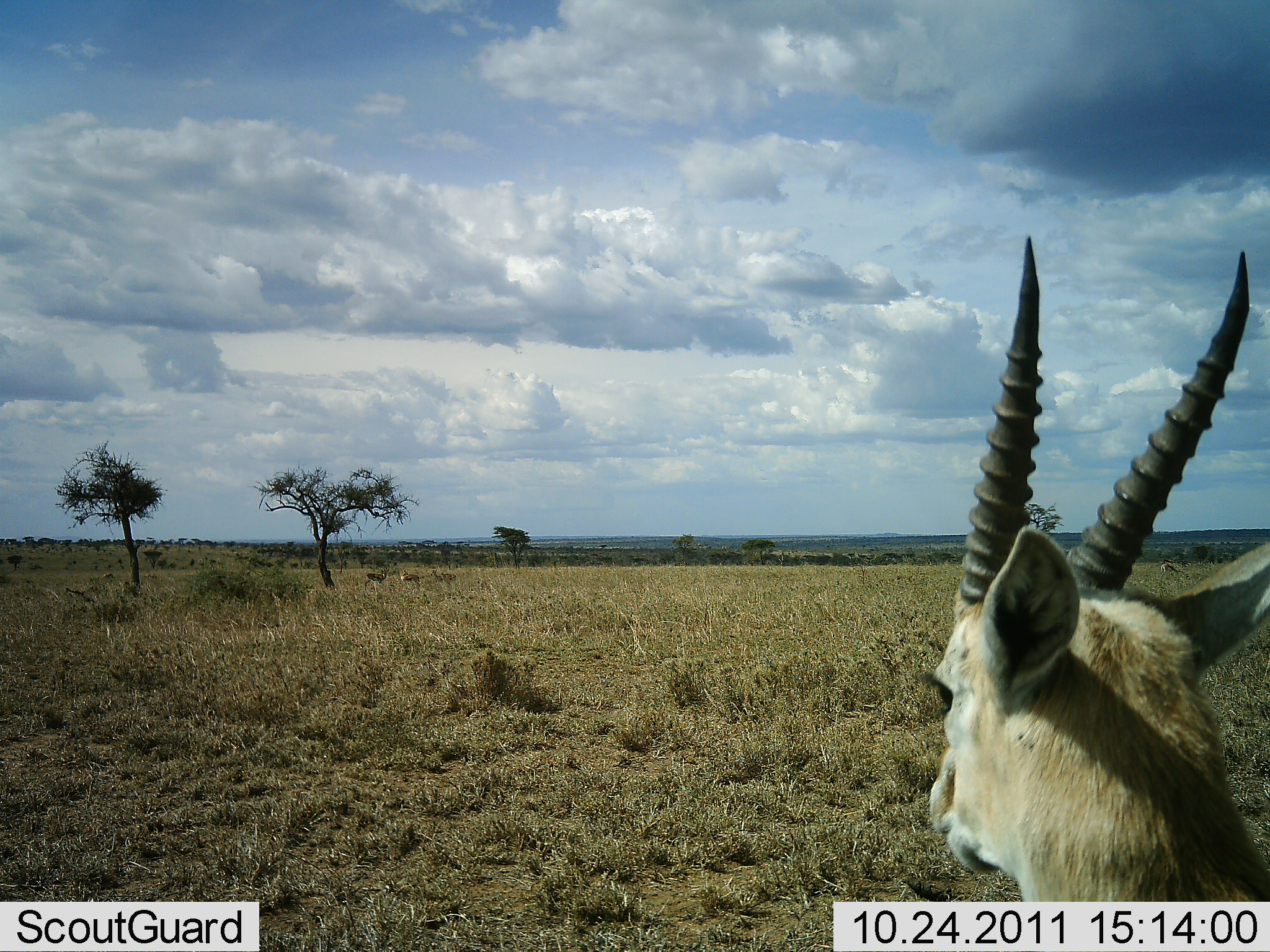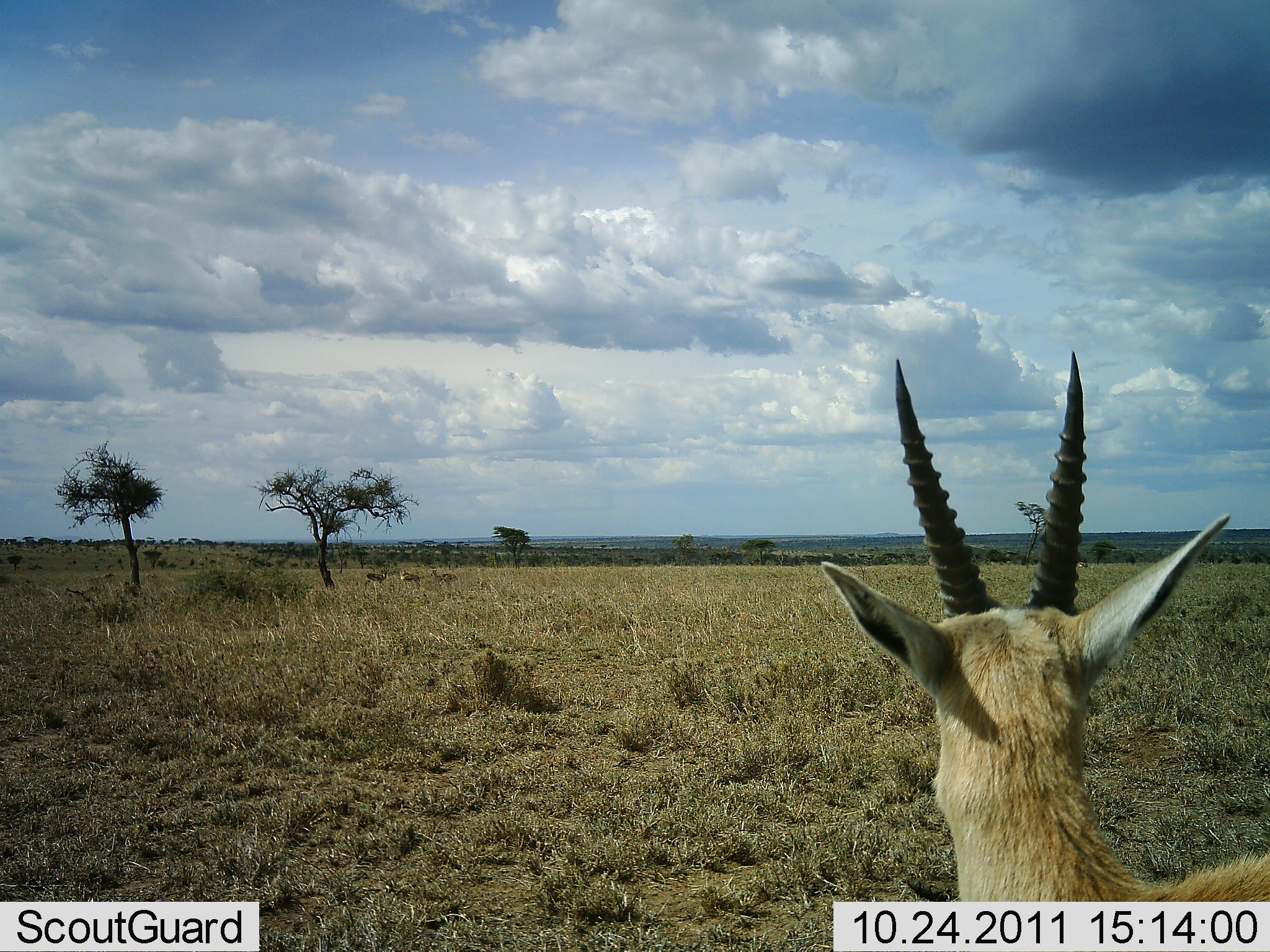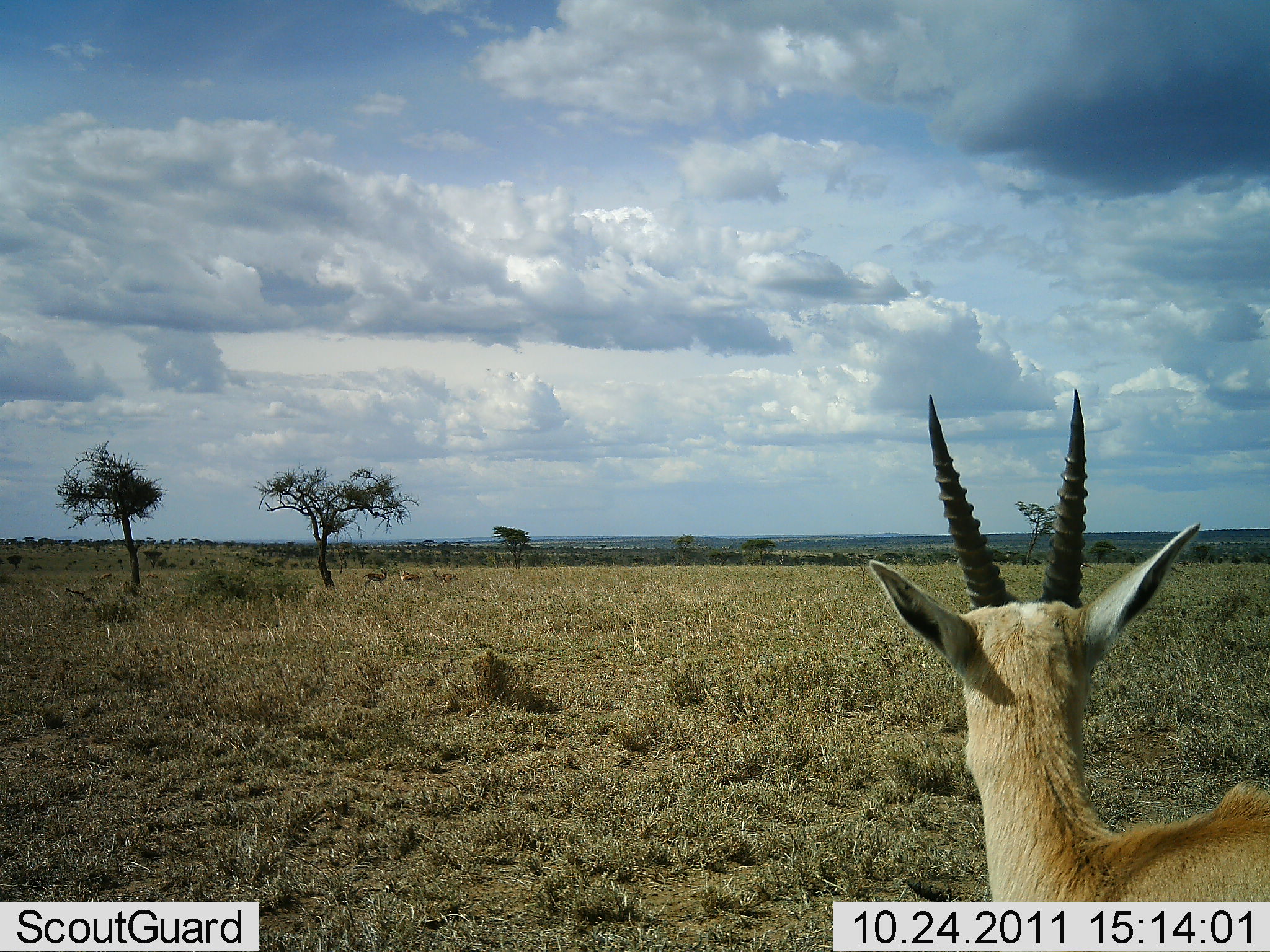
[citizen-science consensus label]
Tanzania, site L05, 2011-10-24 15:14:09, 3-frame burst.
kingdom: Animalia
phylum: Chordata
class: Mammalia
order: Artiodactyla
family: Bovidae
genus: Eudorcas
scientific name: Eudorcas thomsonii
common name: thomson's gazelle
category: gazellethomsons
Gazellethomsons (thomson's gazelle) (Eudorcas thomsonii), count 1. Behavior (volunteer vote fractions): standing 92%, resting 0%, moving 17%, interacting 0%. Young present (vote fraction): 0%. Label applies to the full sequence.